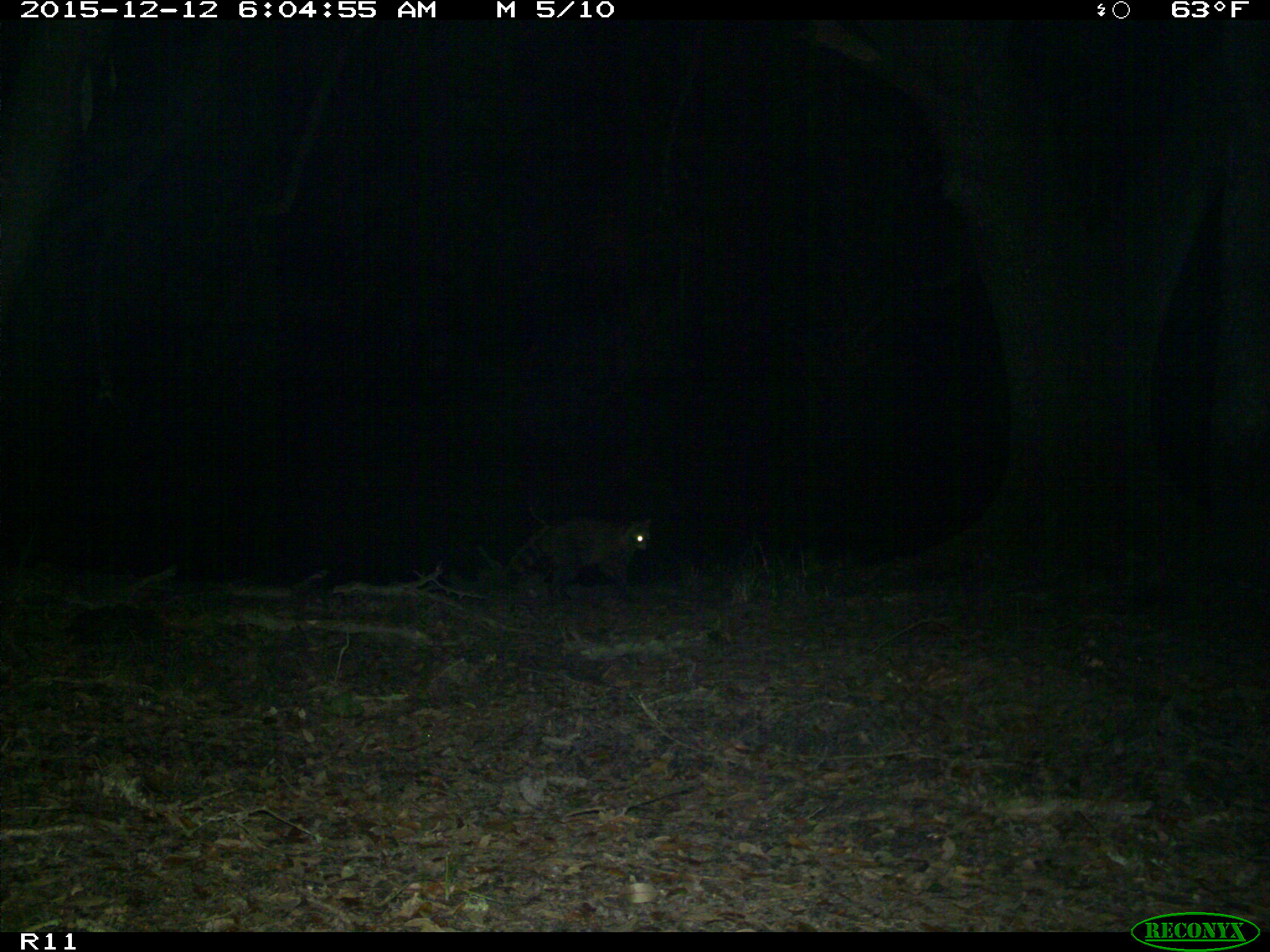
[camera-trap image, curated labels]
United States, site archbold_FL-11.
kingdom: Animalia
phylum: Chordata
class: Mammalia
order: Carnivora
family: Procyonidae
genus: Procyon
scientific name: Procyon lotor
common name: common raccoon